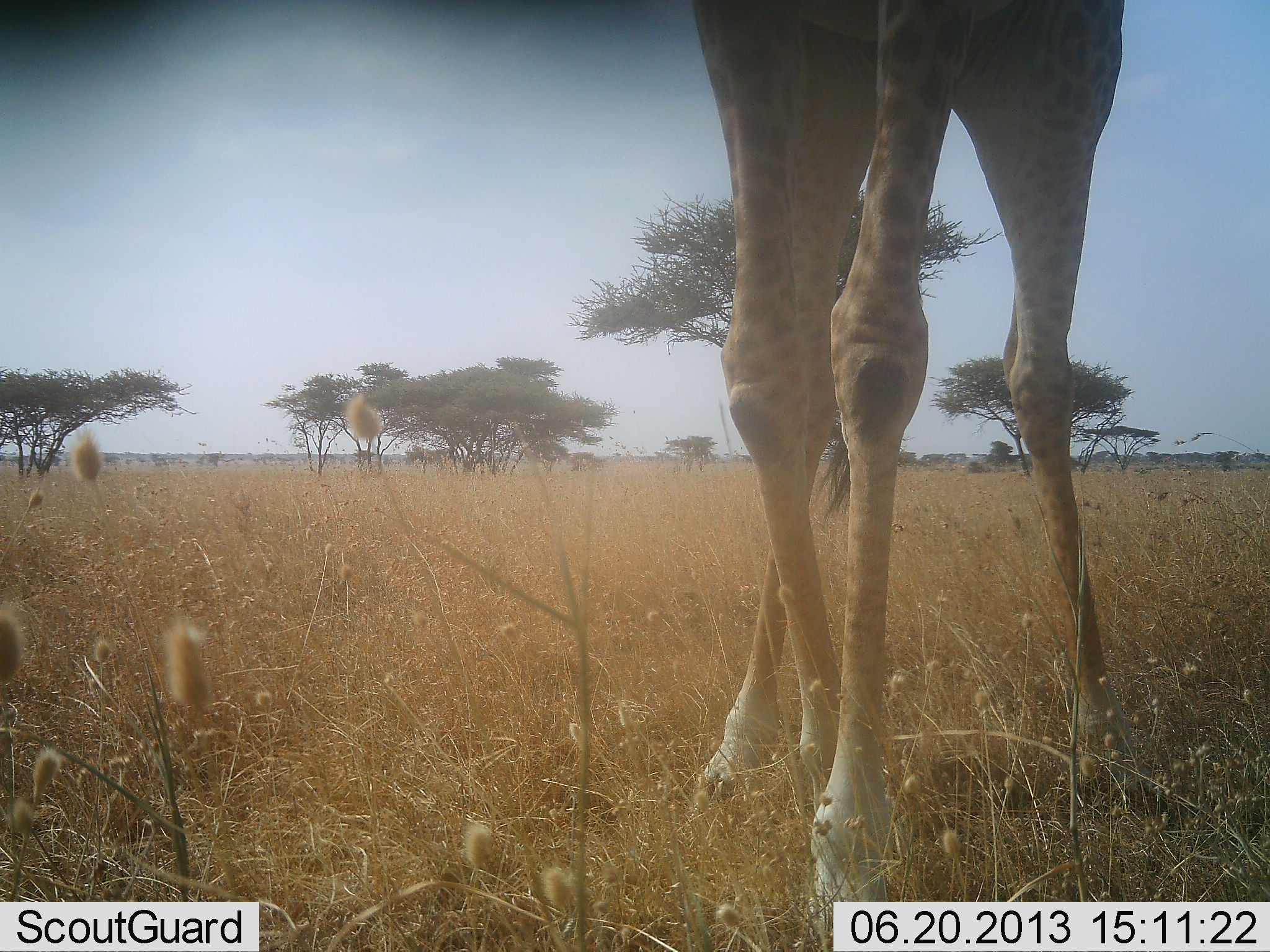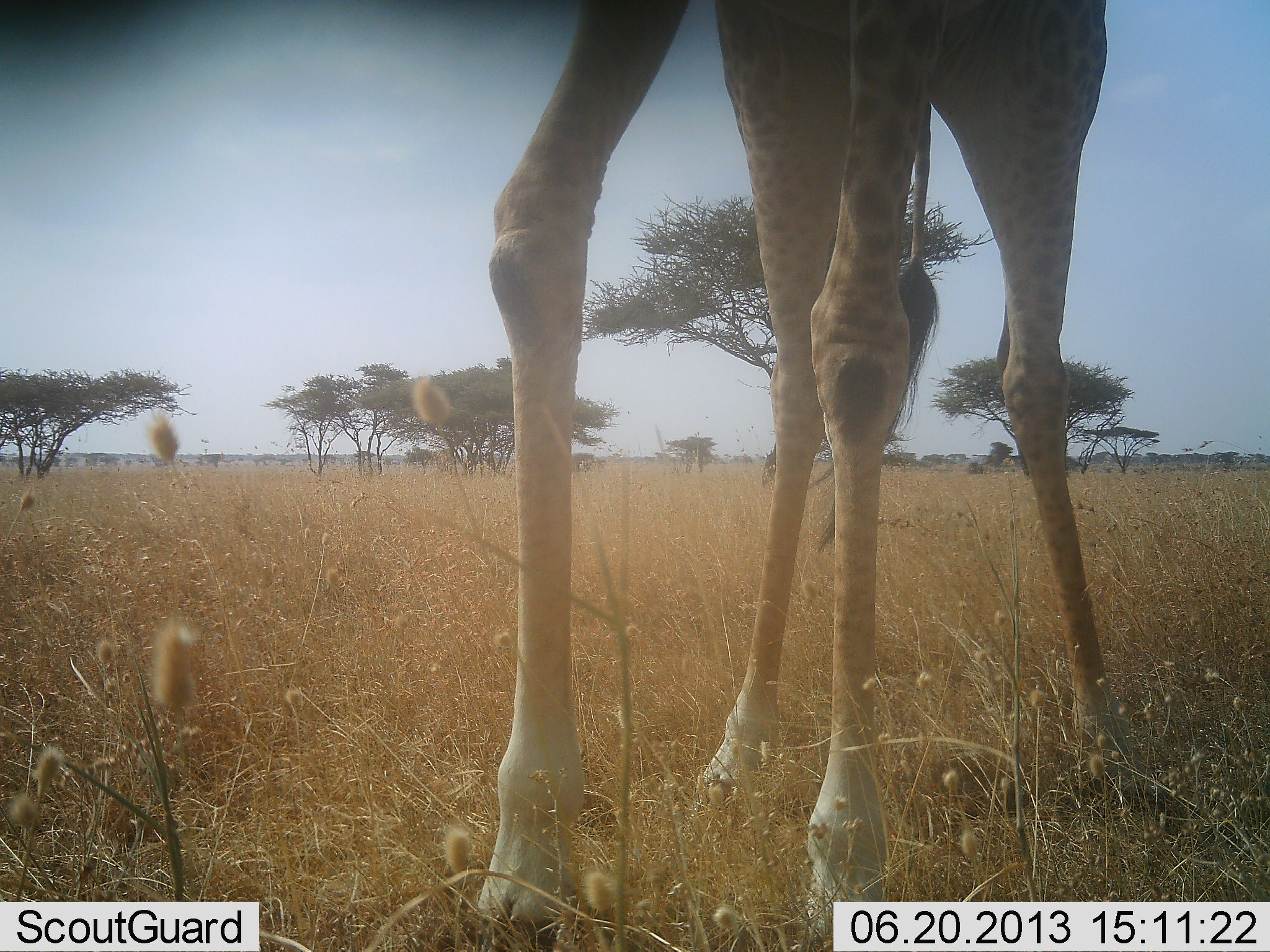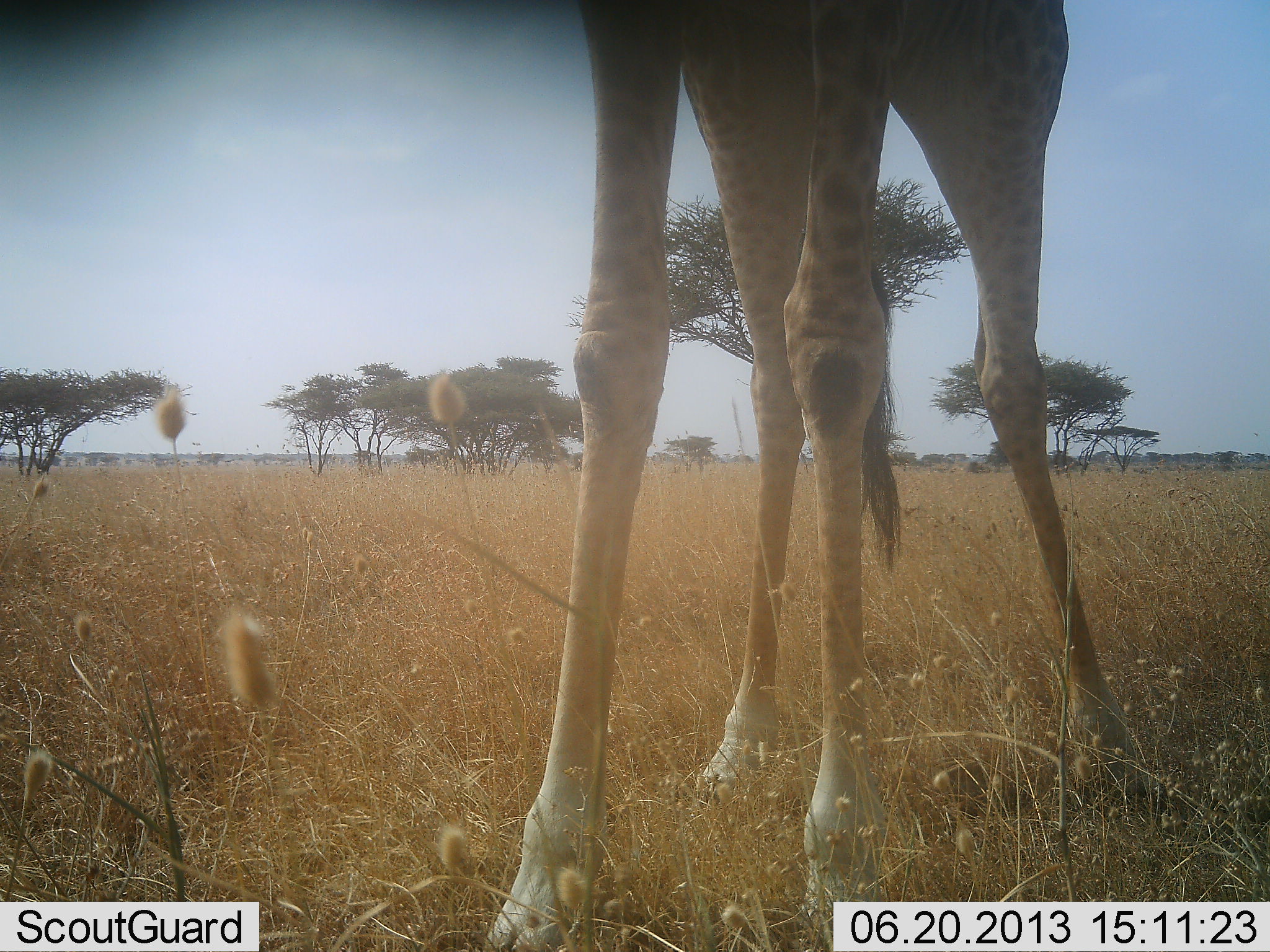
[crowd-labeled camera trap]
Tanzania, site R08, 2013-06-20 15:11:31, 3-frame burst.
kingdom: Animalia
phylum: Chordata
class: Mammalia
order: Artiodactyla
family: Giraffidae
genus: Giraffa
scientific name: Giraffa camelopardalis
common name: giraffe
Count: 1.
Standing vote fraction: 75%.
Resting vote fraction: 0%.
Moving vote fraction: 30%.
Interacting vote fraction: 0%.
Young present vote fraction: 0%.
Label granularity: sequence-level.